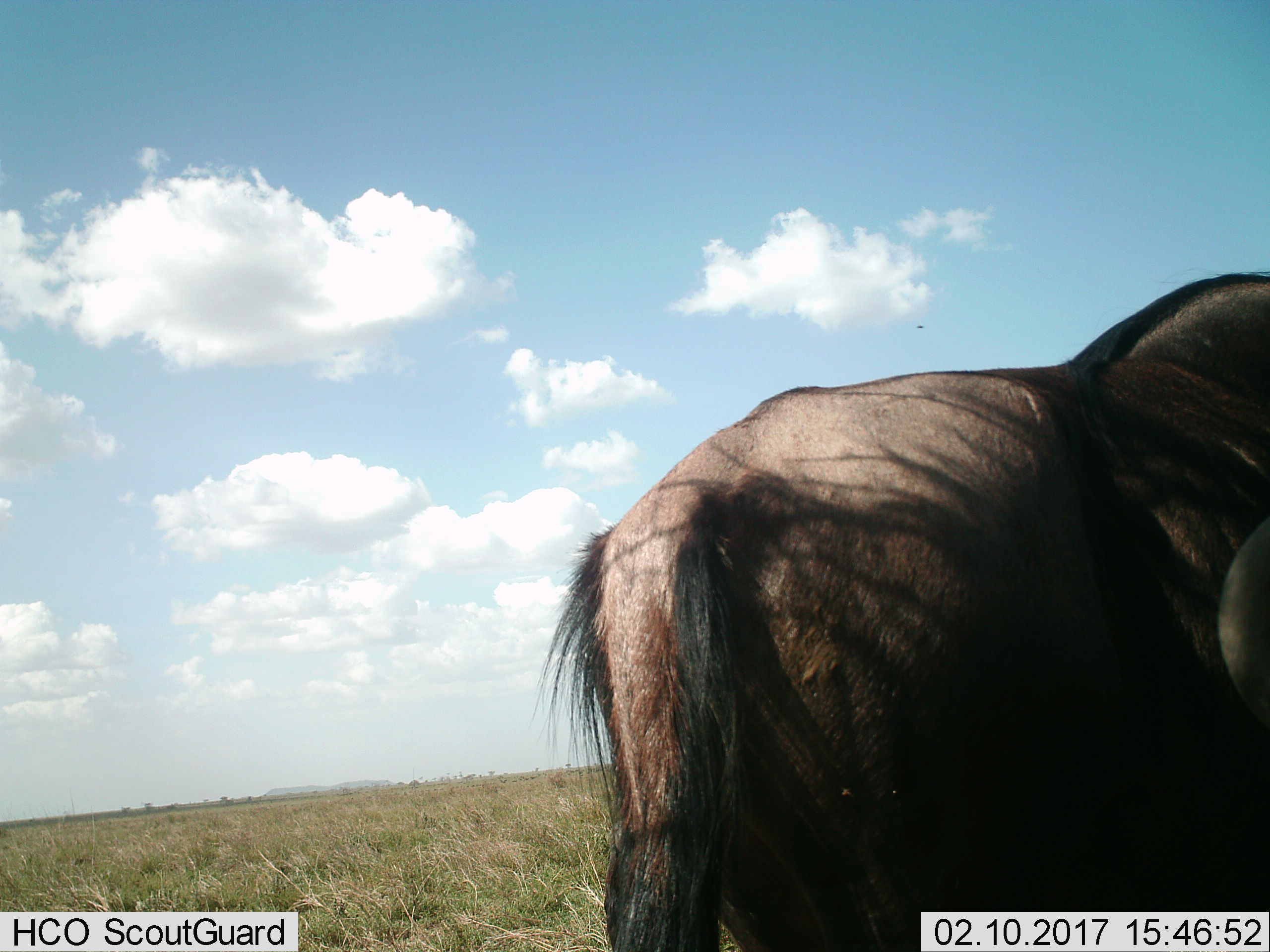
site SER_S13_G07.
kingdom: Animalia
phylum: Chordata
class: Mammalia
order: Artiodactyla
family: Bovidae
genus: Connochaetes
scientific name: Connochaetes taurinus taurinus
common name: blue wildebeest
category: wildebeestblue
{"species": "wildebeestblue (blue wildebeest) (Connochaetes taurinus taurinus)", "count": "1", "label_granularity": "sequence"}